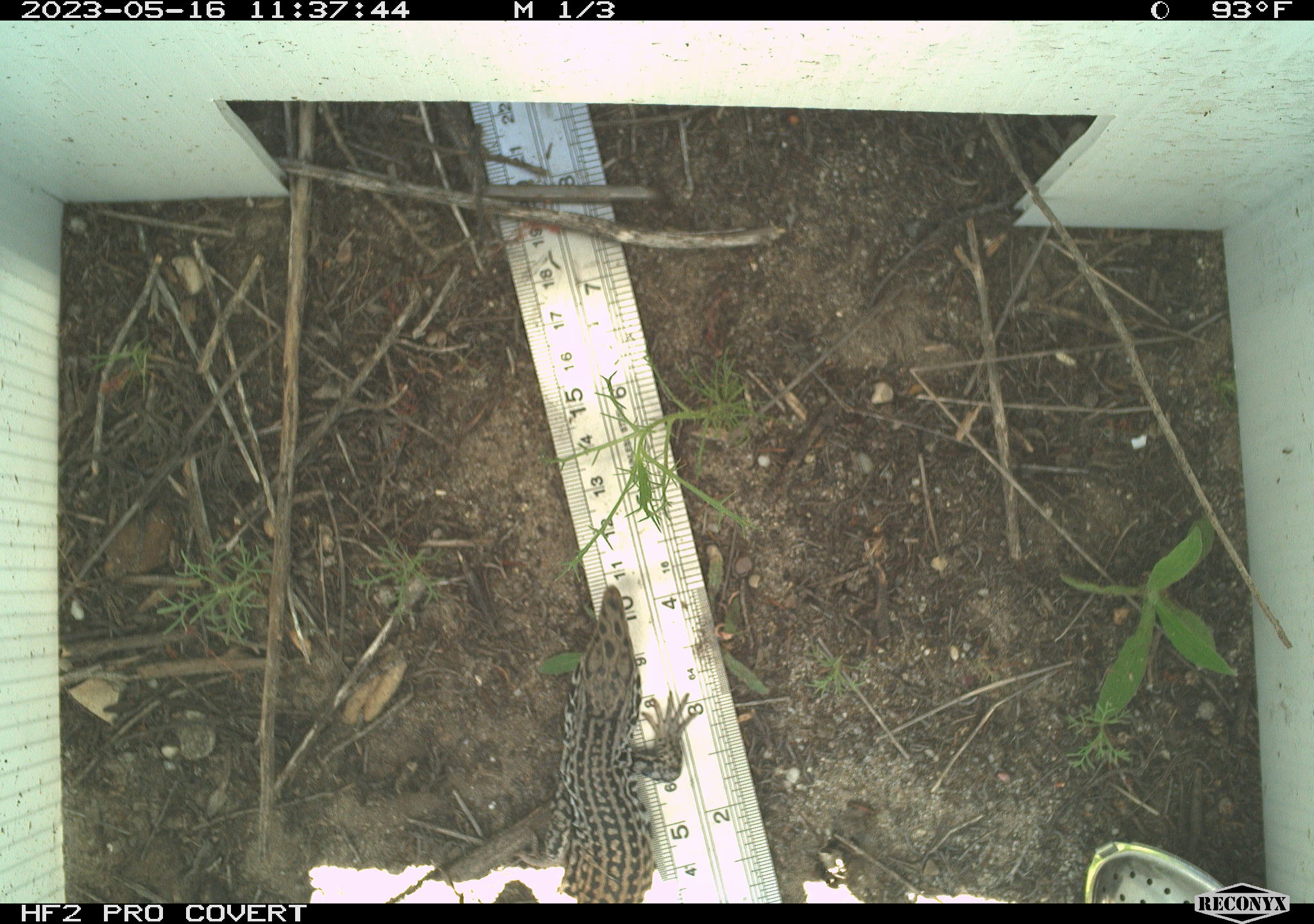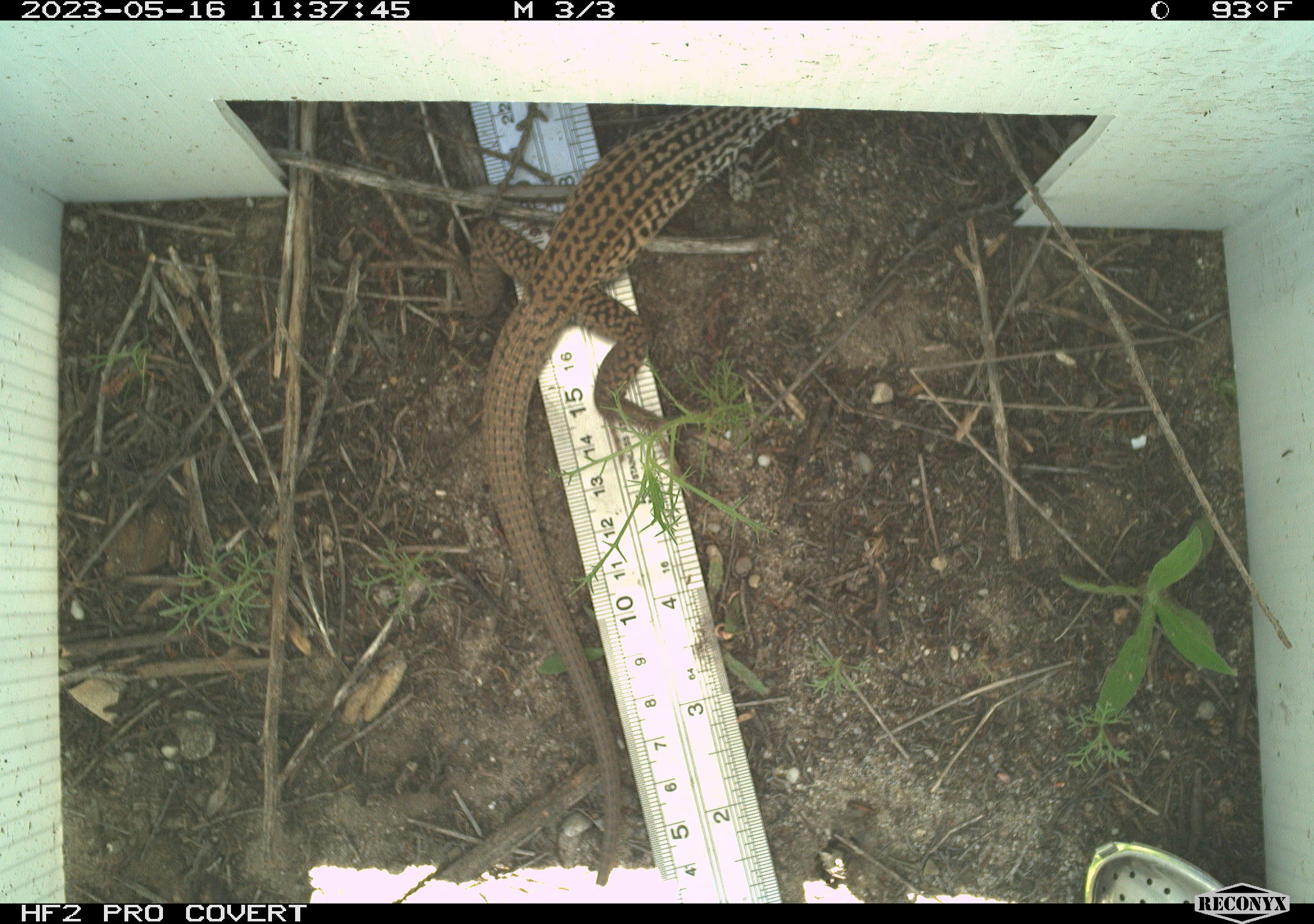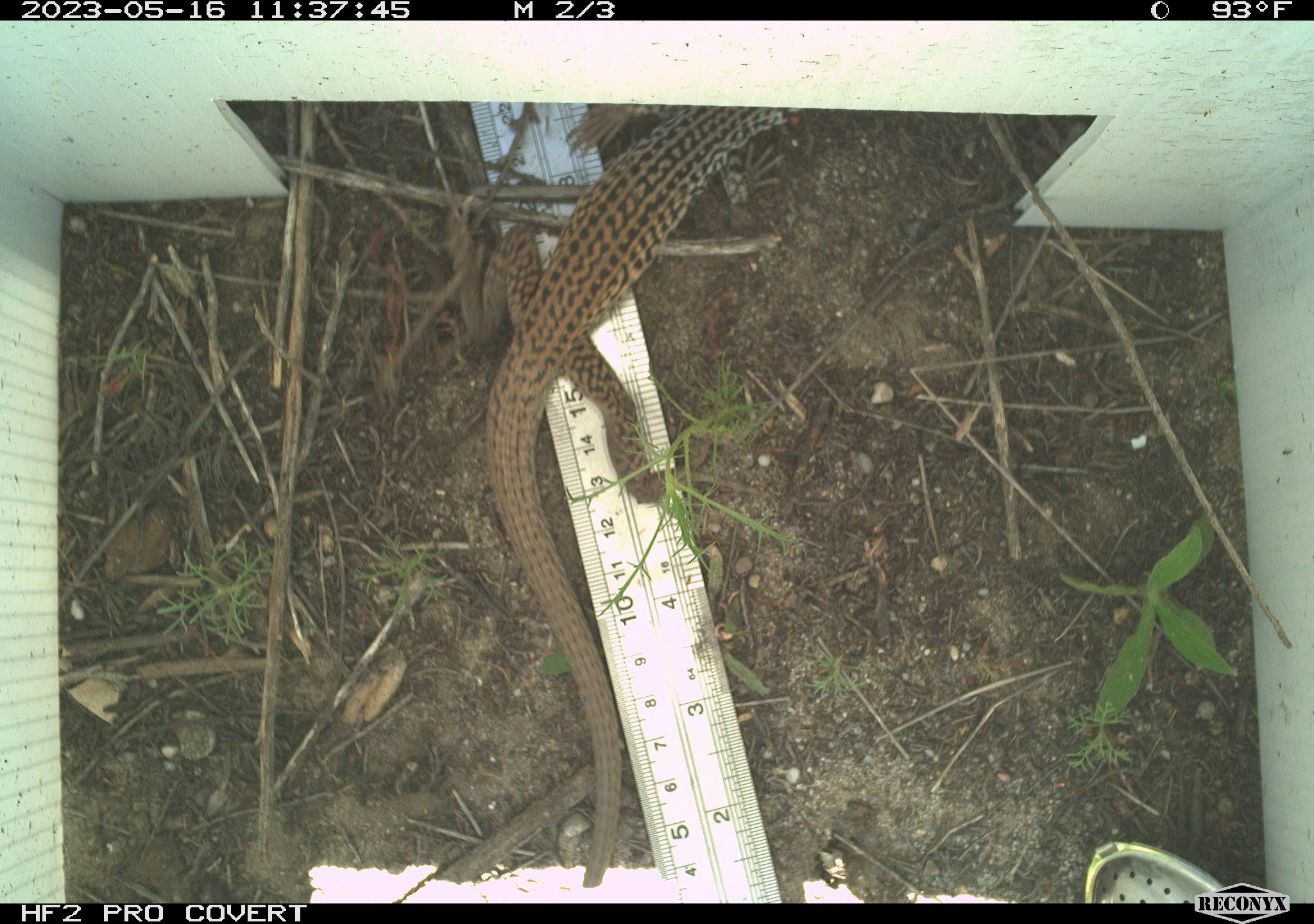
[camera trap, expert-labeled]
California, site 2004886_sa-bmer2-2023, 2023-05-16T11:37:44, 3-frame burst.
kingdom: Animalia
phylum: Chordata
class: Reptilia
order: Squamata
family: Teiidae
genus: Aspidoscelis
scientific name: Aspidoscelis tigris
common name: western whiptail